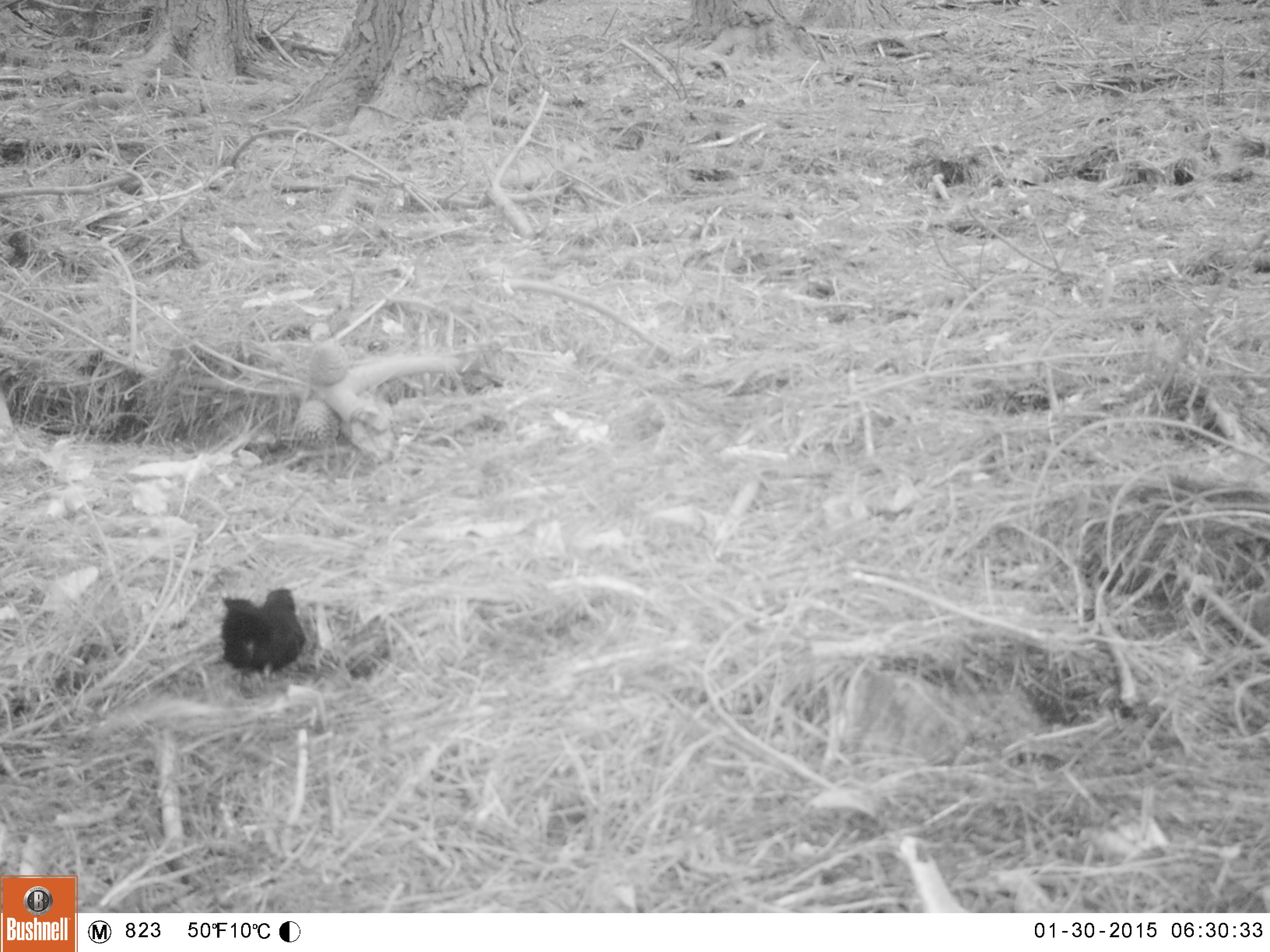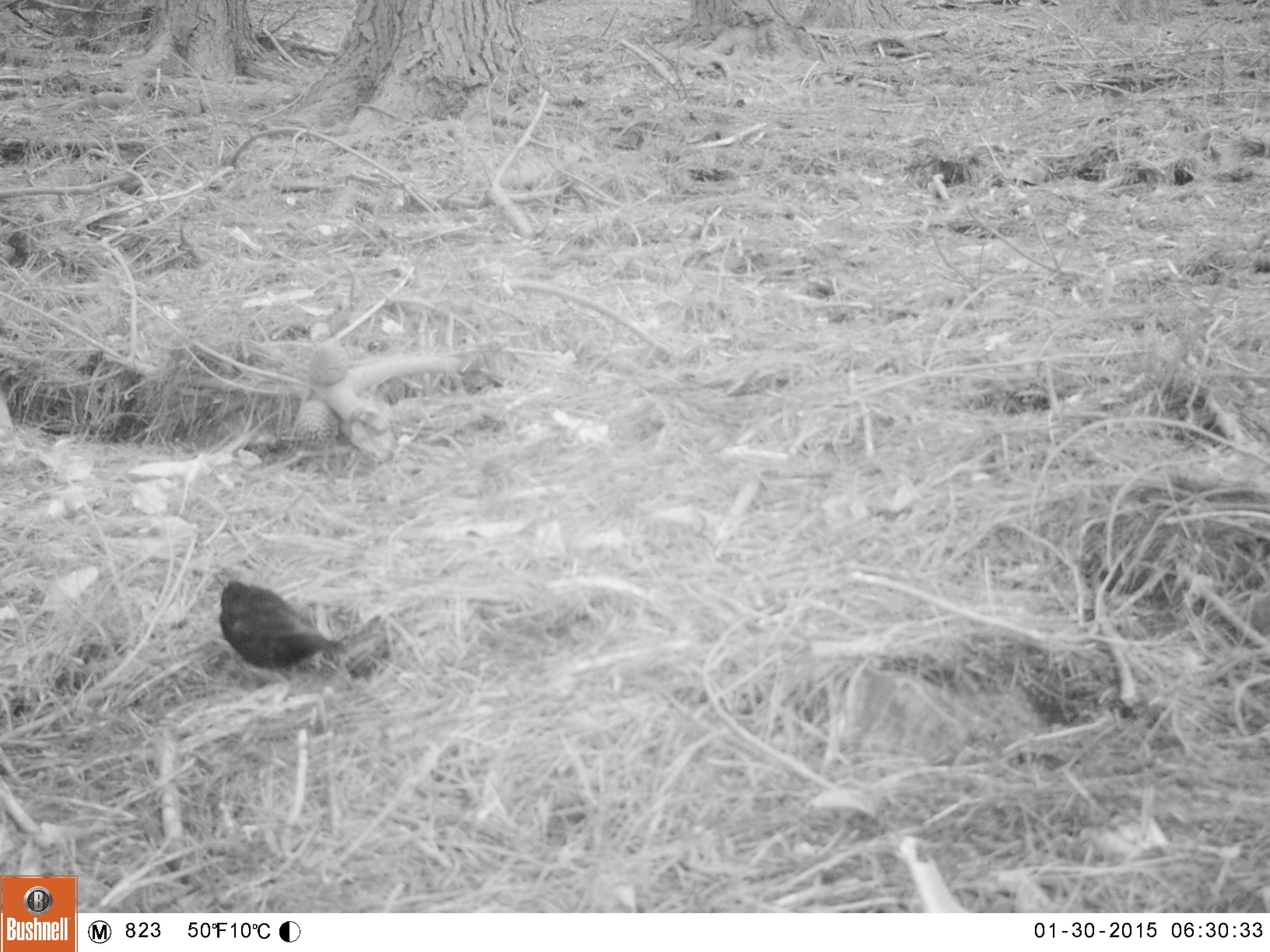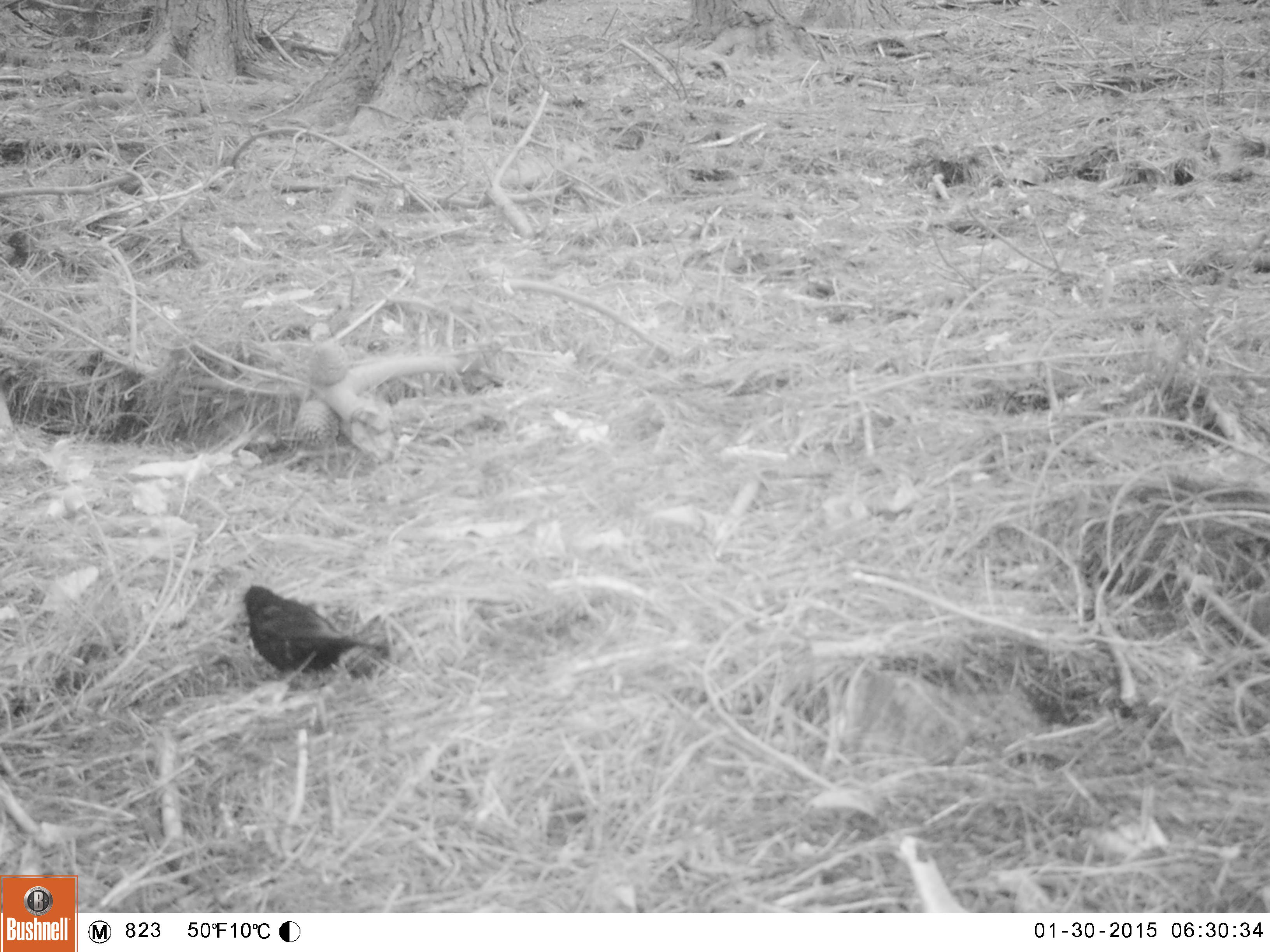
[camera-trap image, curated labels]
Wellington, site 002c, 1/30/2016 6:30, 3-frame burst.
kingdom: Animalia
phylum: Chordata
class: Aves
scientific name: Aves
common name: bird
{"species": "bird (Aves)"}